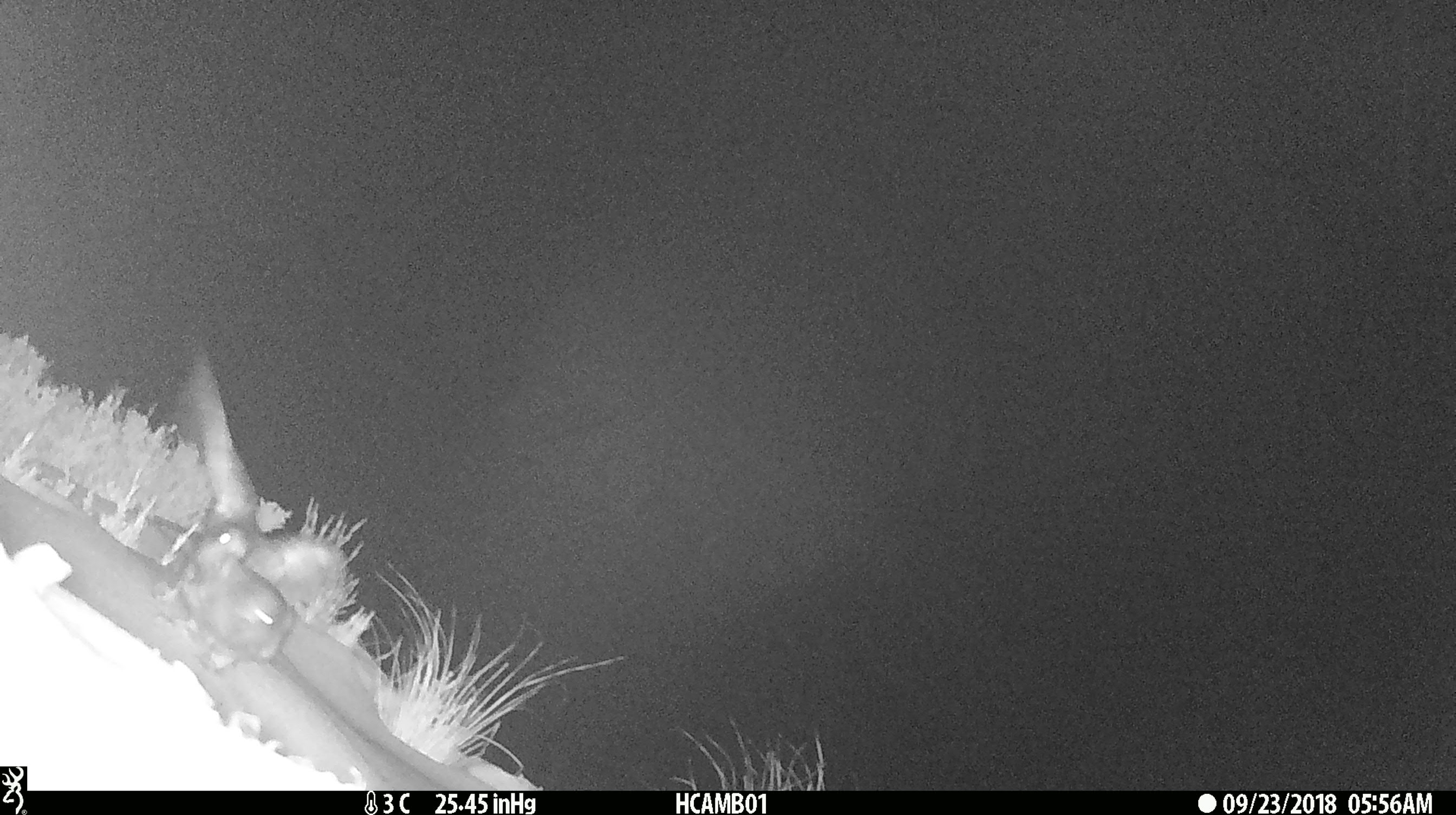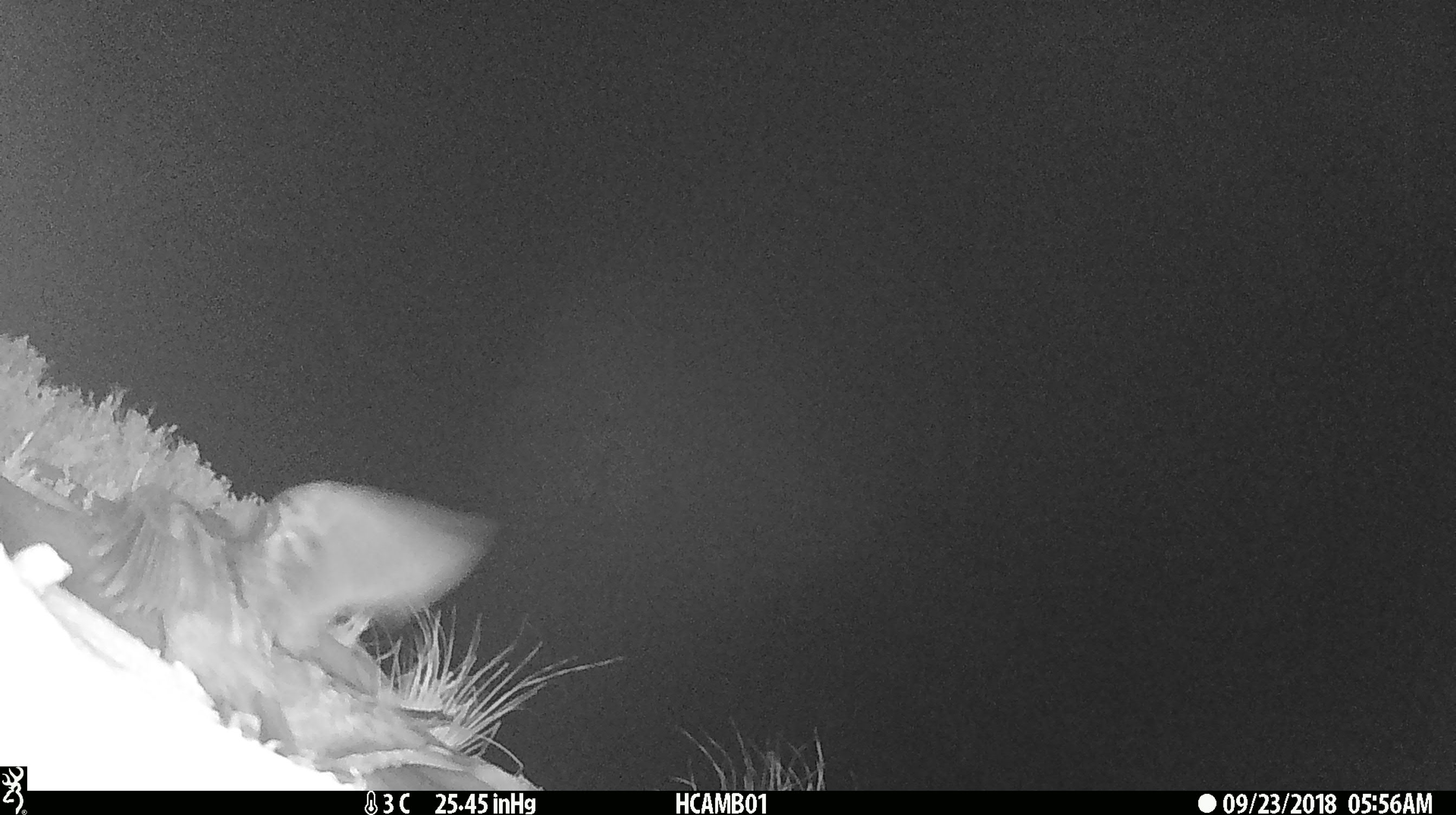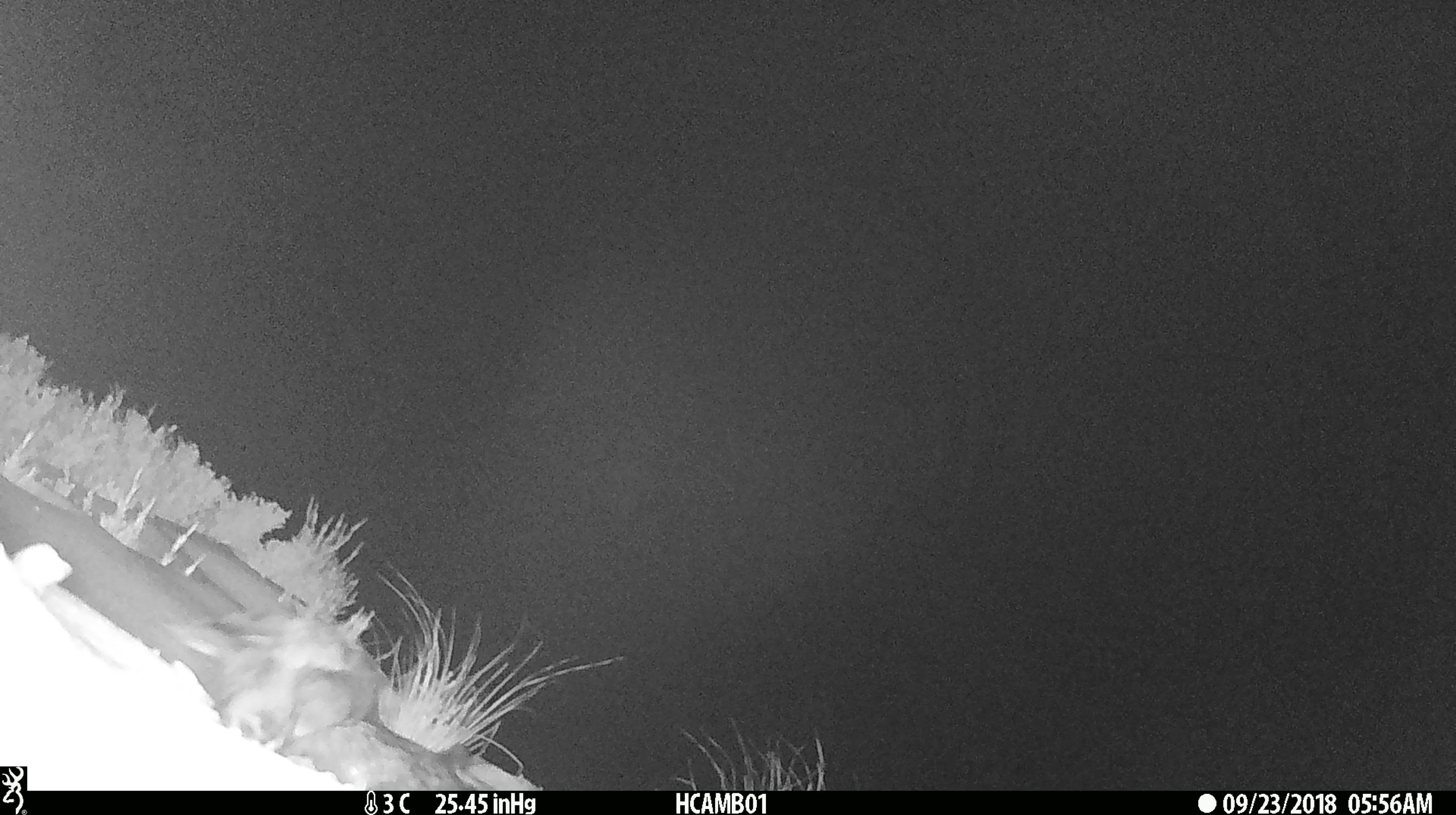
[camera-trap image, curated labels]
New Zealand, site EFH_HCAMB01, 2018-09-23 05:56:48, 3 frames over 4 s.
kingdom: Animalia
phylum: Chordata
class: Aves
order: Psittaciformes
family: Strigopidae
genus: Nestor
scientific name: Nestor notabilis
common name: kea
Kea (Nestor notabilis).